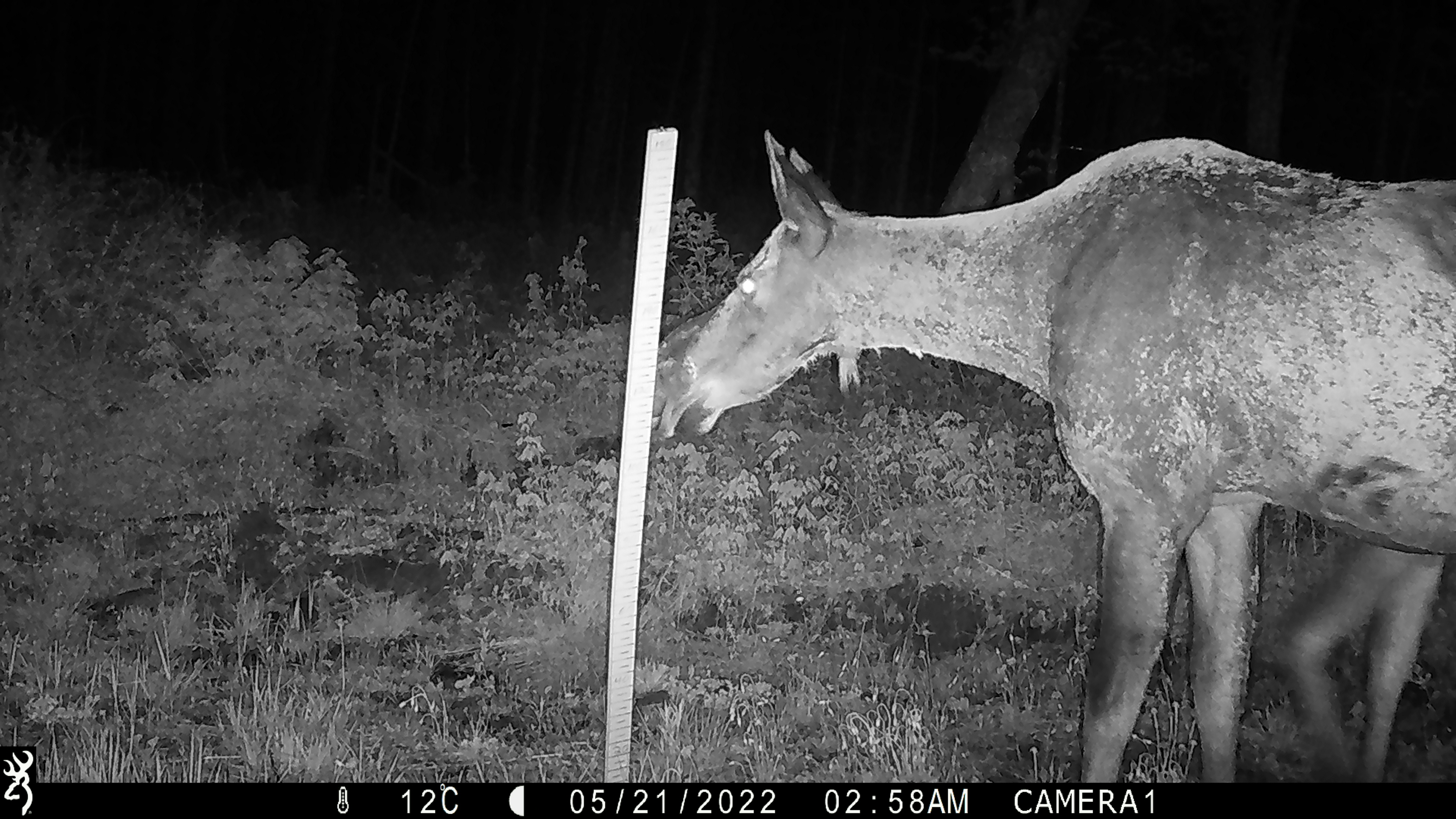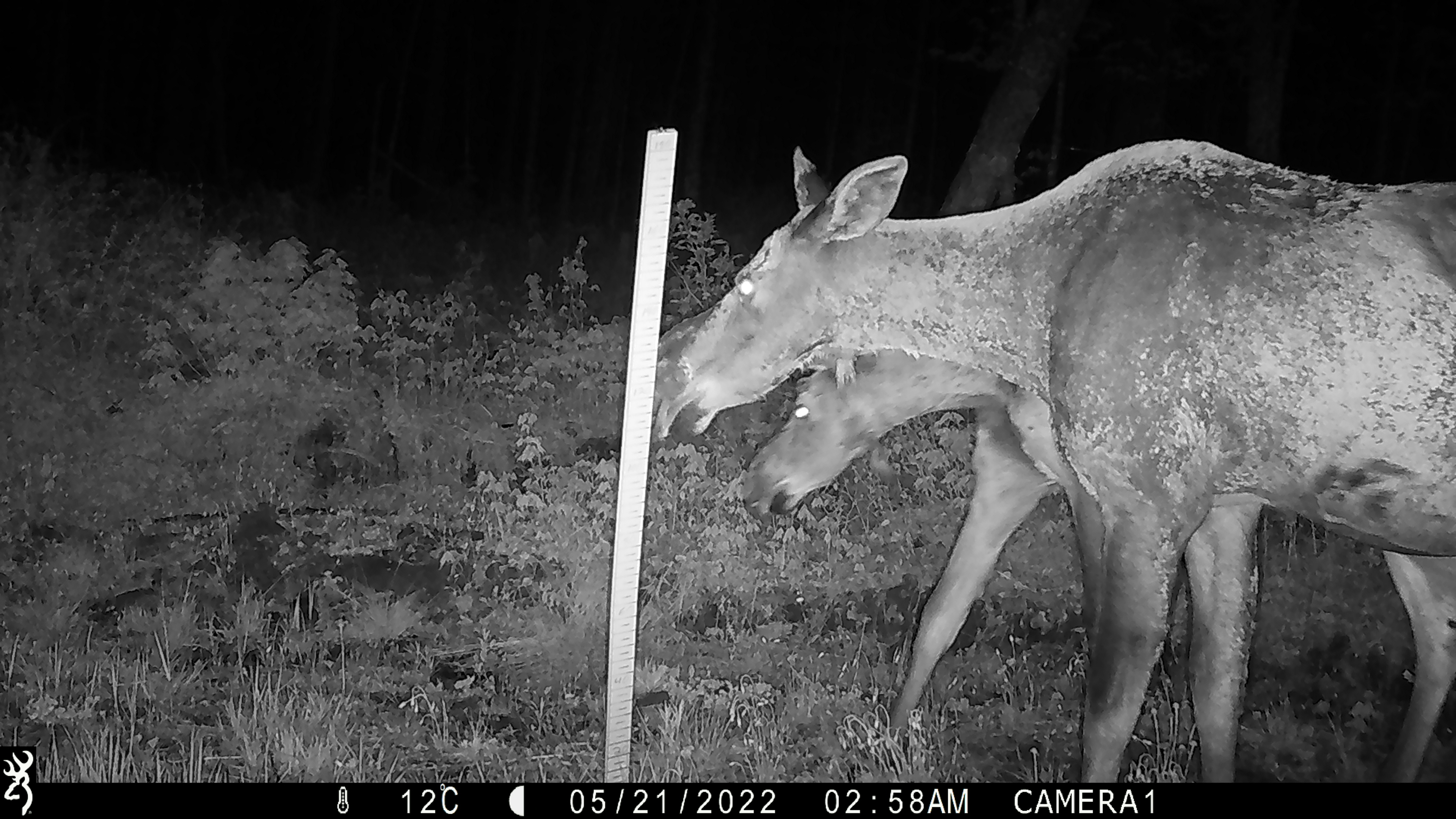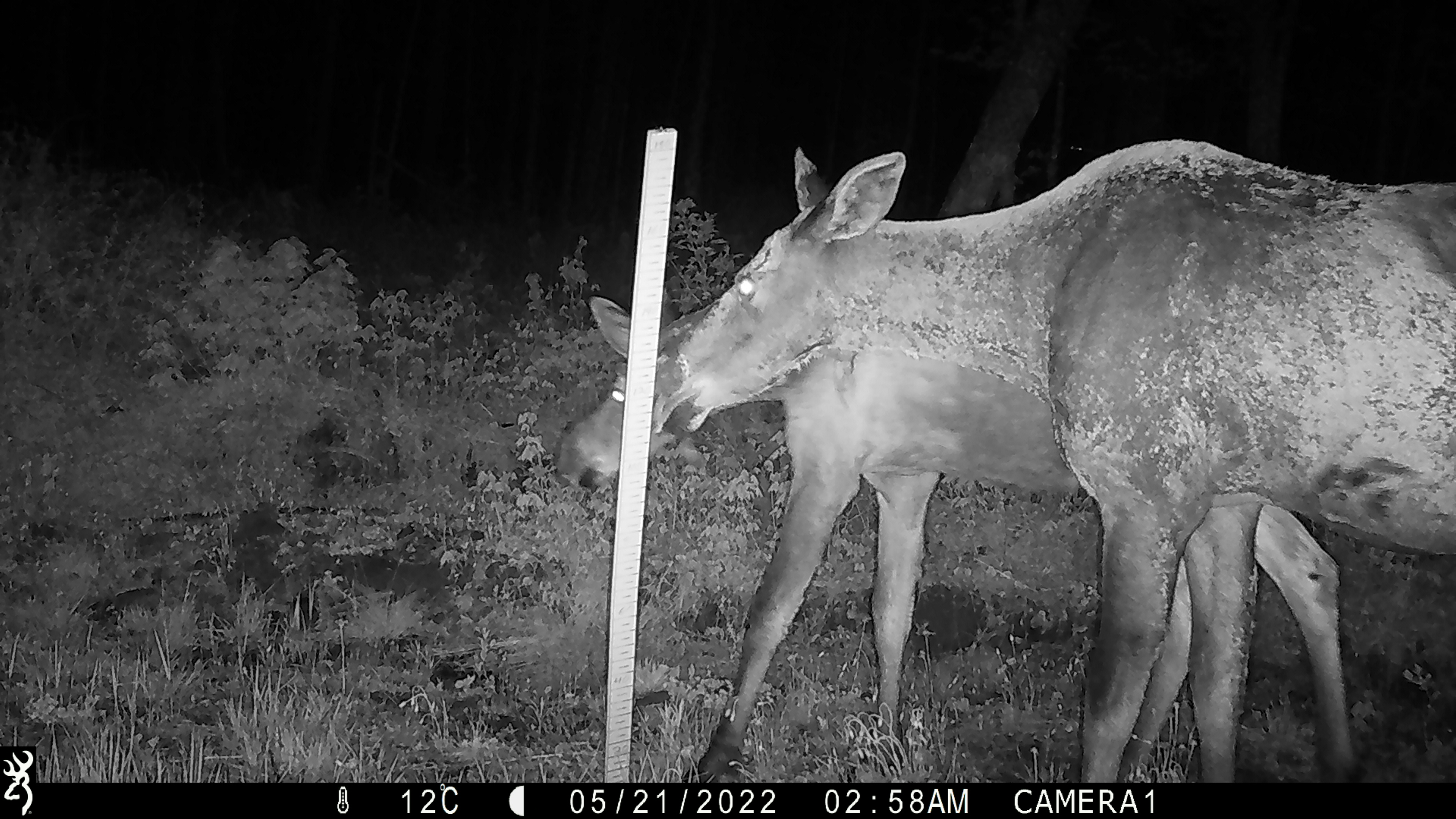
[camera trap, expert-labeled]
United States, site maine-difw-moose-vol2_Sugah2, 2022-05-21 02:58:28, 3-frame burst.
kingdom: Animalia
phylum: Chordata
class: Mammalia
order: Artiodactyla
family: Cervidae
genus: Alces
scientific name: Alces alces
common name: moose